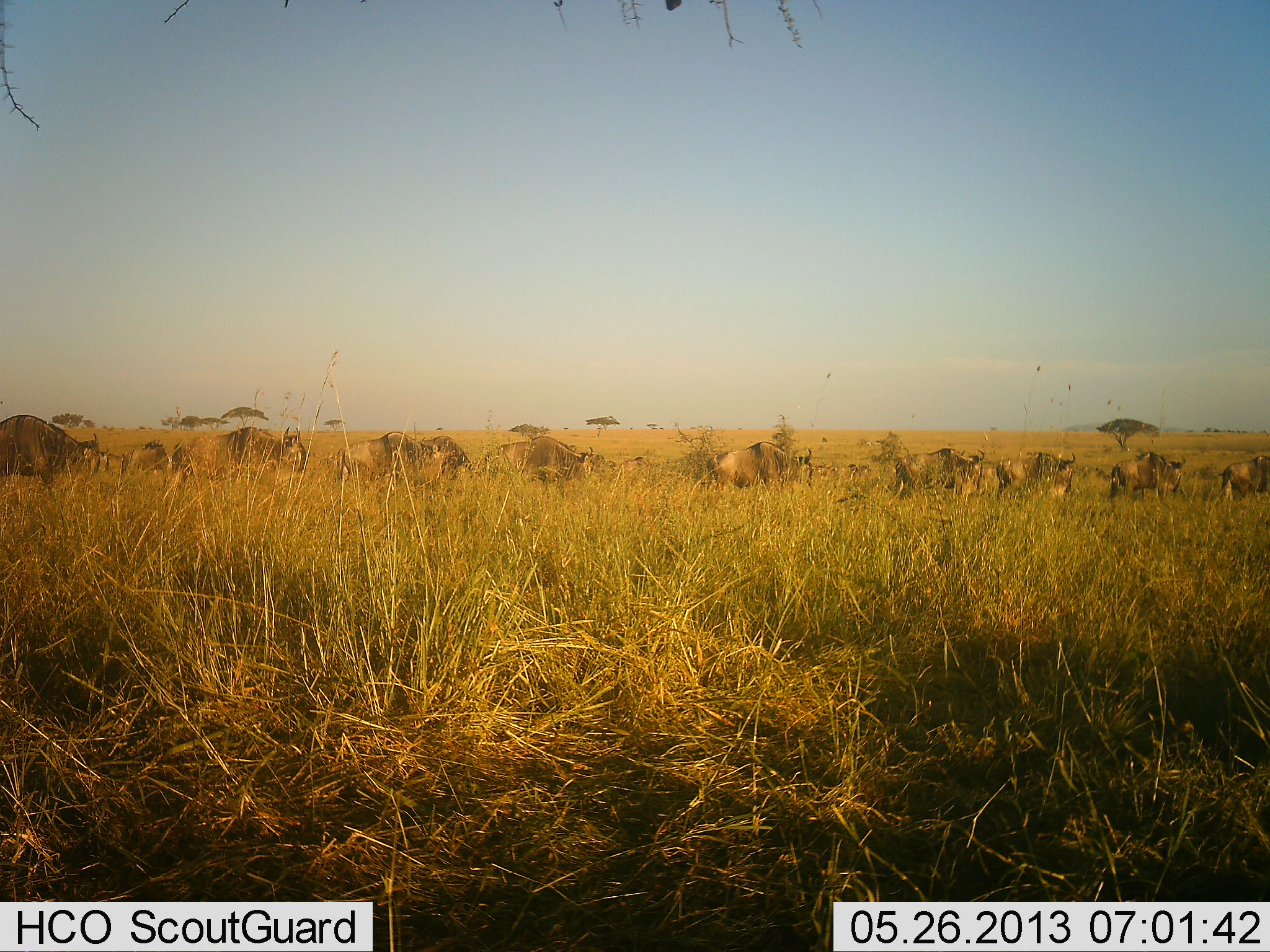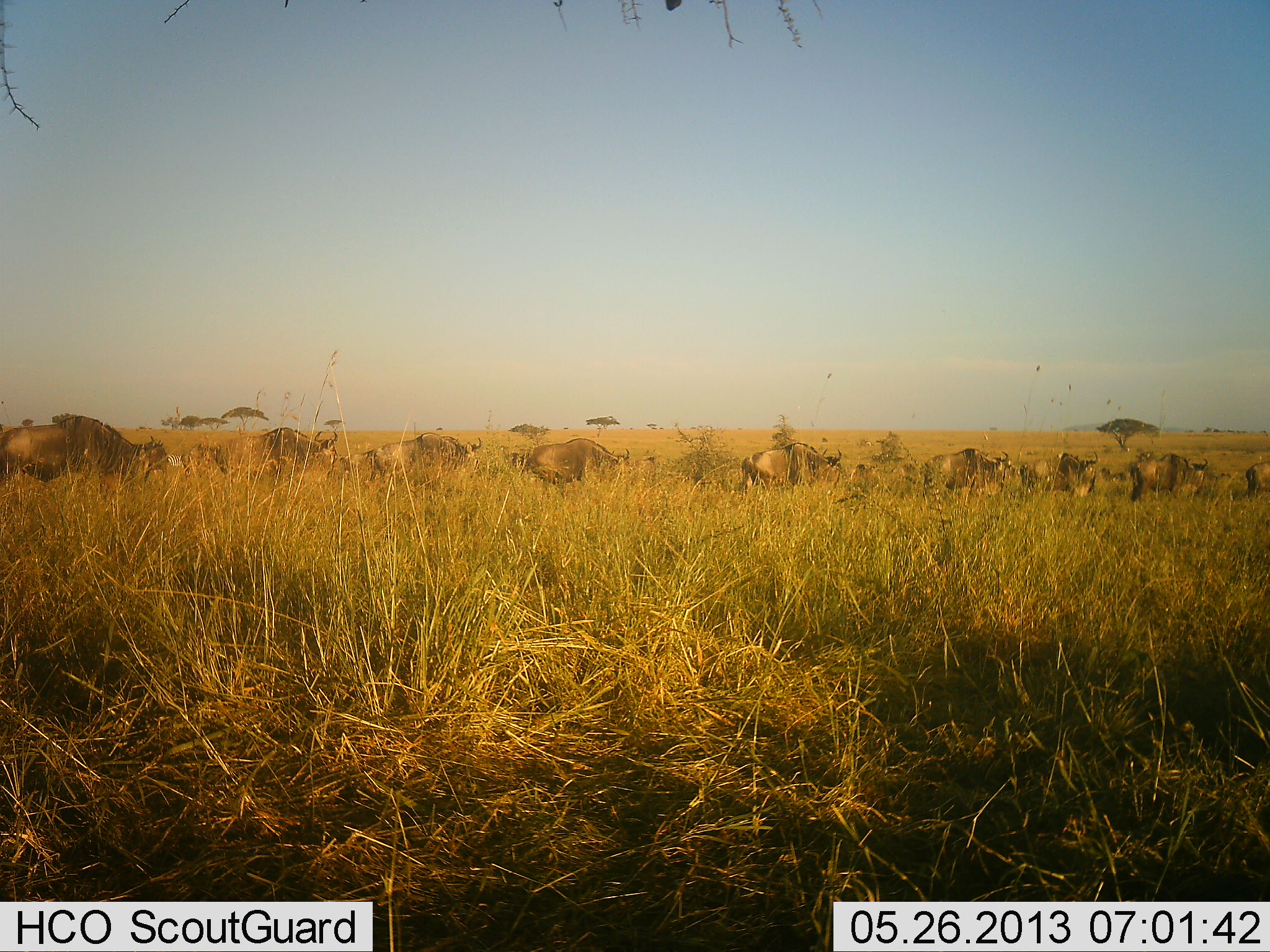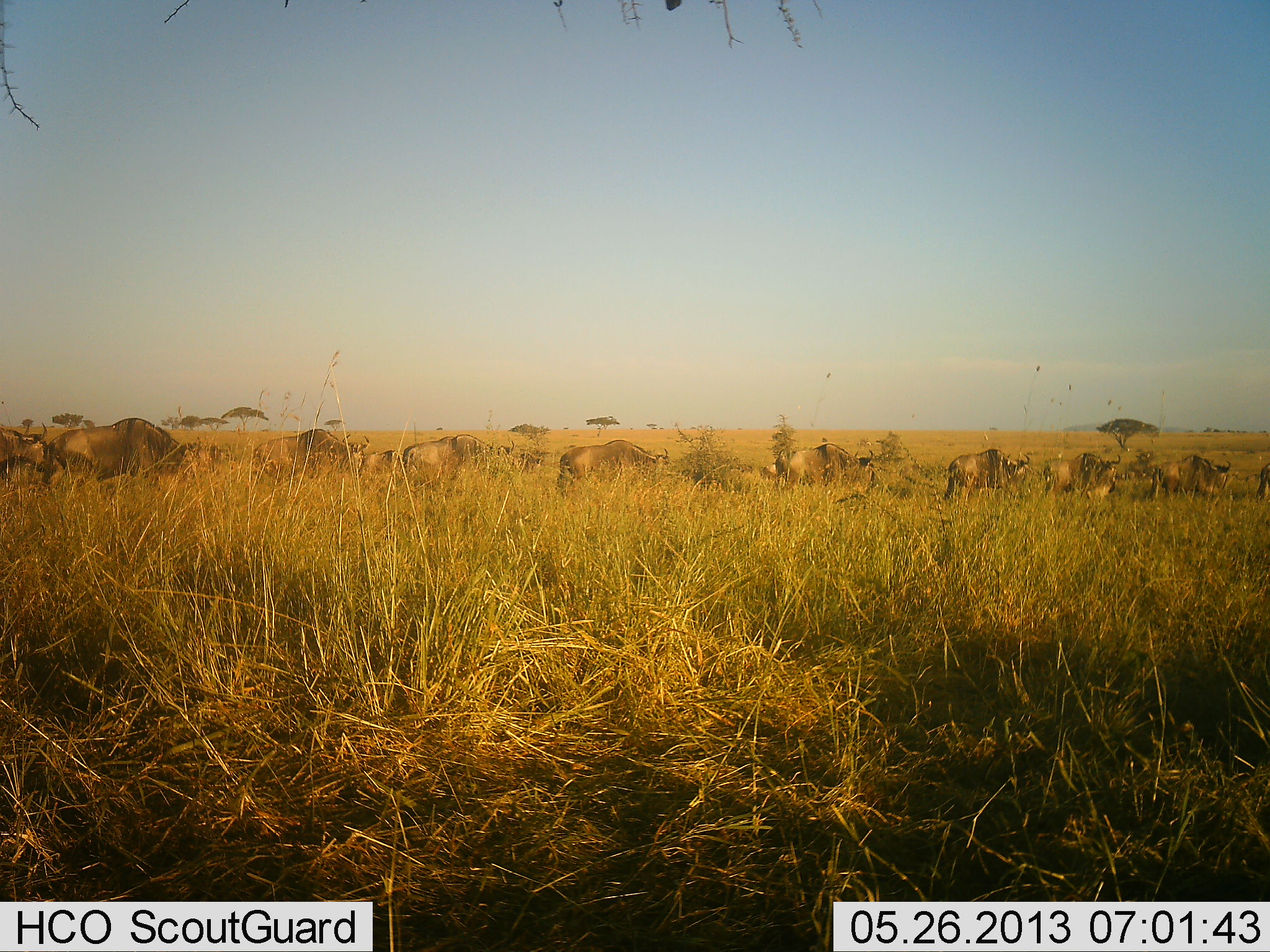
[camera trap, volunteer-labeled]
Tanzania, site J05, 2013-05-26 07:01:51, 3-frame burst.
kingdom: Animalia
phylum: Chordata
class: Mammalia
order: Artiodactyla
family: Bovidae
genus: Connochaetes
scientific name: Connochaetes taurinus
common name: blue wildebeest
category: wildebeest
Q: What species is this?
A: Wildebeest (blue wildebeest) (Connochaetes taurinus).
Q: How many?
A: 11-50.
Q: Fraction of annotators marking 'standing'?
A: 0%.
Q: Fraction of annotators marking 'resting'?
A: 0%.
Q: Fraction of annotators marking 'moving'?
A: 96%.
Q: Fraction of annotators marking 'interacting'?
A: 0%.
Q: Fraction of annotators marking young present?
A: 0%.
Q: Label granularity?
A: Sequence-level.